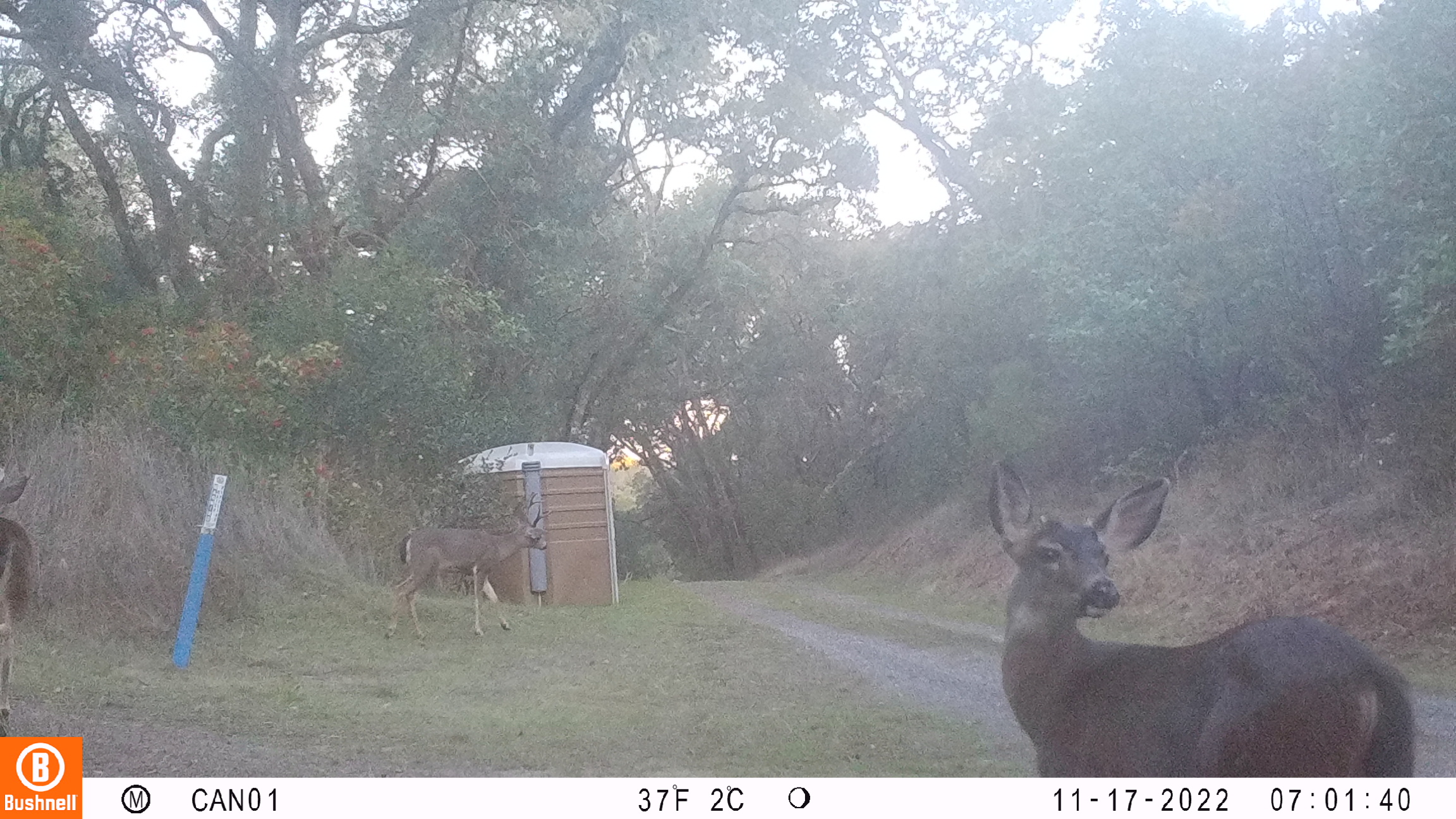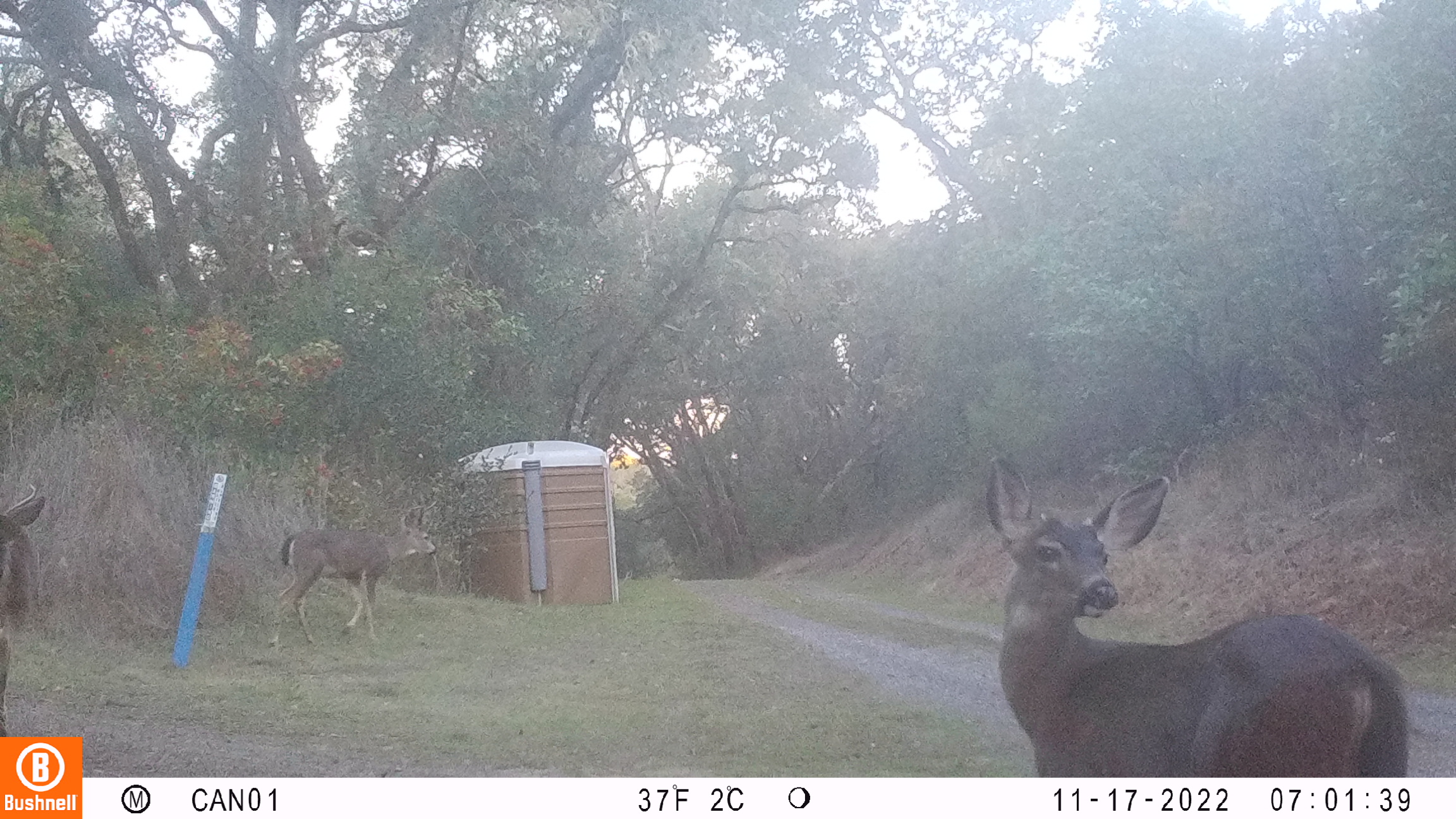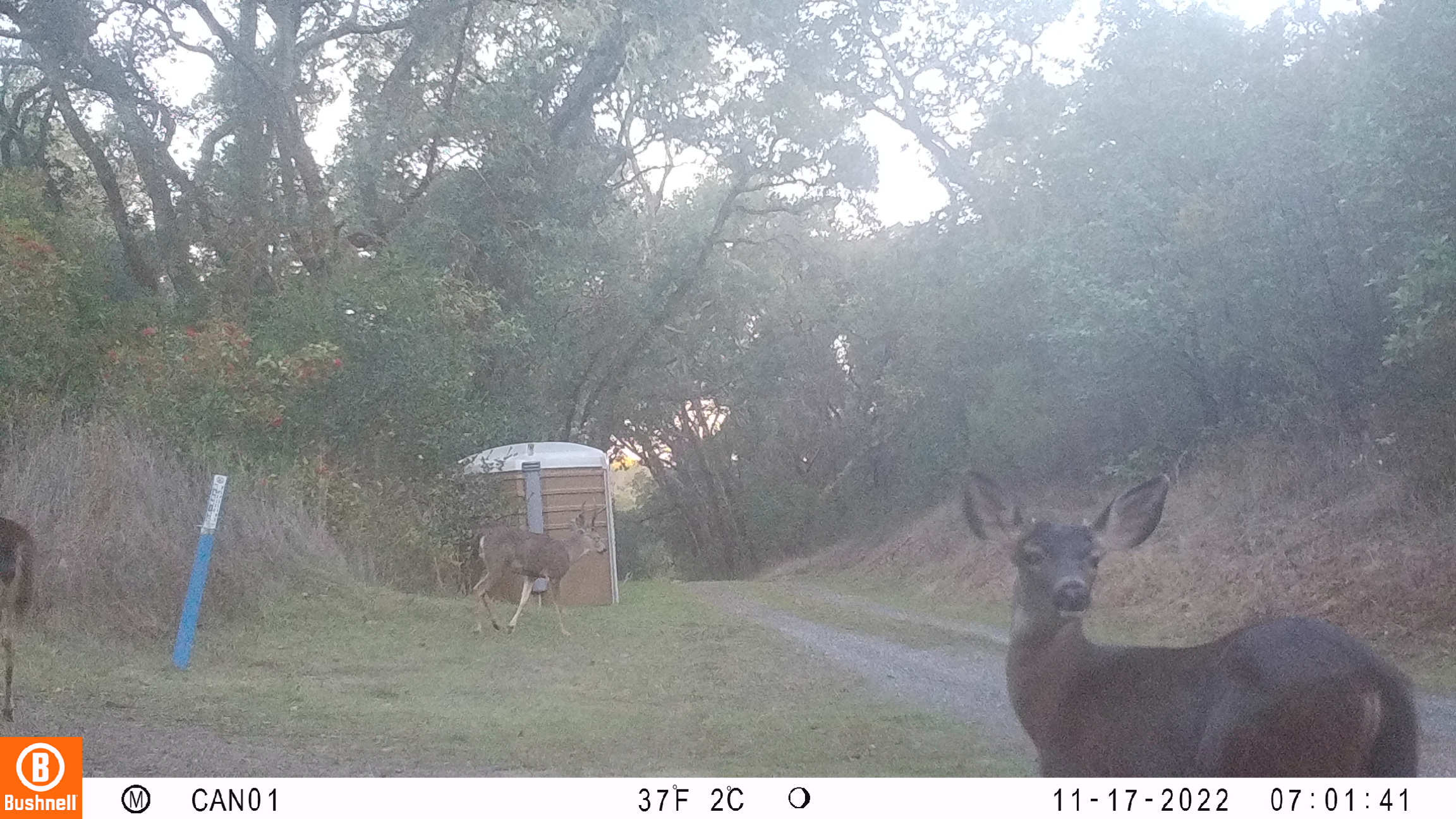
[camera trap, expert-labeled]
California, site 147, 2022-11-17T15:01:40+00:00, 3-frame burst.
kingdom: Animalia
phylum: Chordata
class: Mammalia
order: Artiodactyla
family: Cervidae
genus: Odocoileus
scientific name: Odocoileus hemionus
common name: mule deer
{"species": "mule deer (Odocoileus hemionus)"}